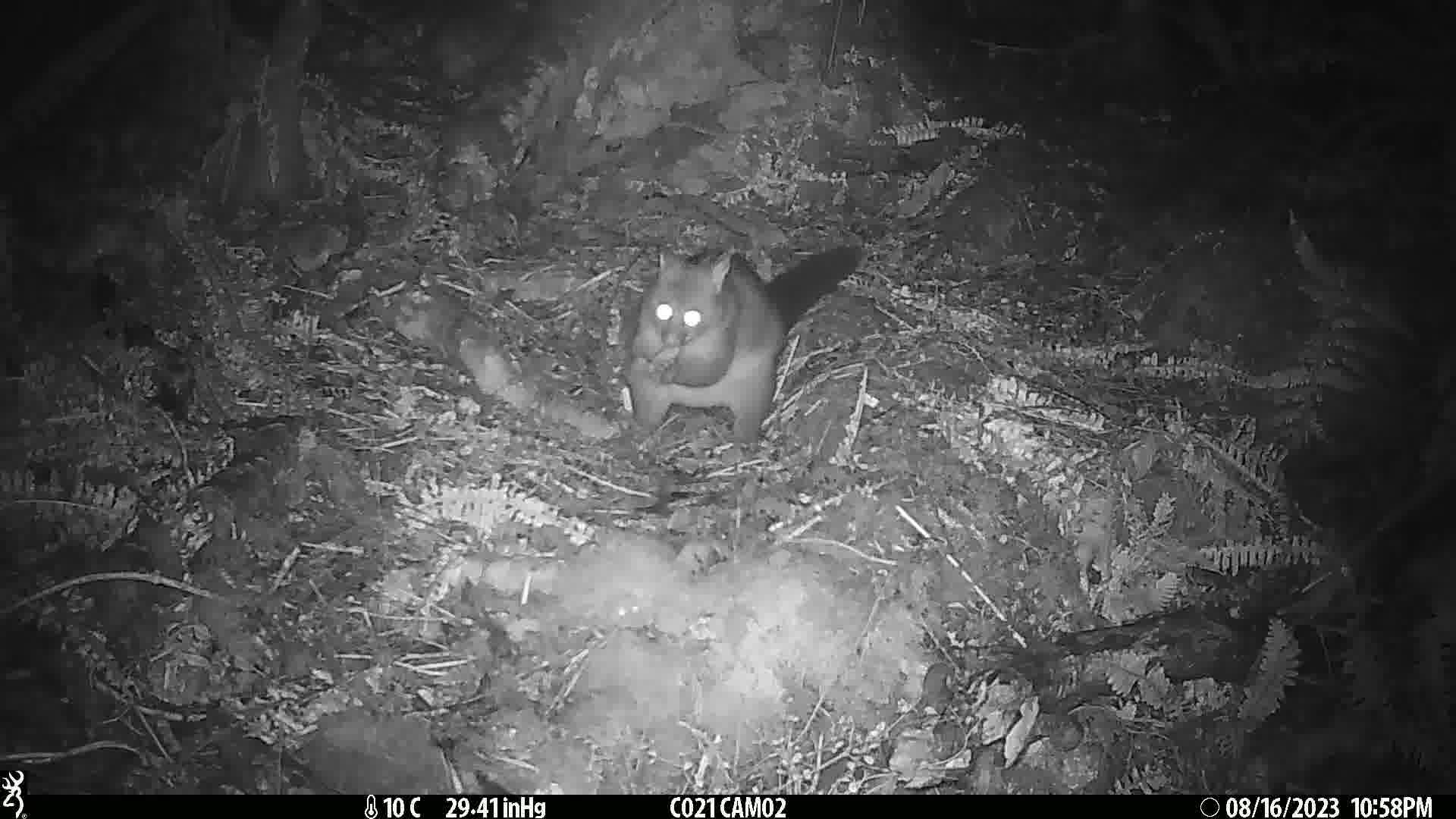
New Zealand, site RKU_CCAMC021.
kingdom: Animalia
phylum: Chordata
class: Mammalia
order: Diprotodontia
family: Phalangeridae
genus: Trichosurus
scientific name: Trichosurus vulpecula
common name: common brushtail possum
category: possum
Possum (common brushtail possum) (Trichosurus vulpecula).